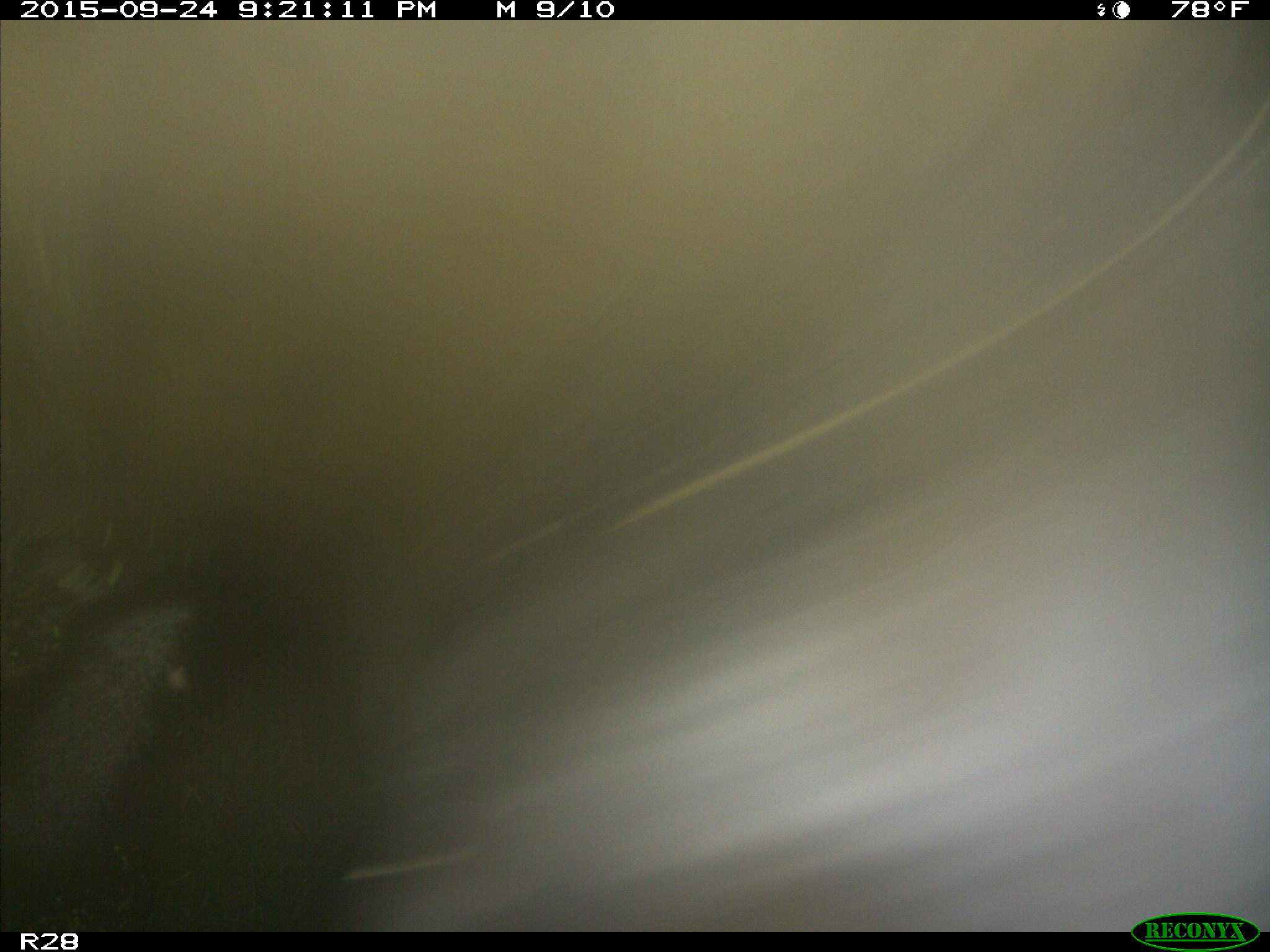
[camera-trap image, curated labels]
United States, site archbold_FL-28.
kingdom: Animalia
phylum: Chordata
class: Mammalia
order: Artiodactyla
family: Bovidae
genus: Bos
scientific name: Bos taurus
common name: domestic cow